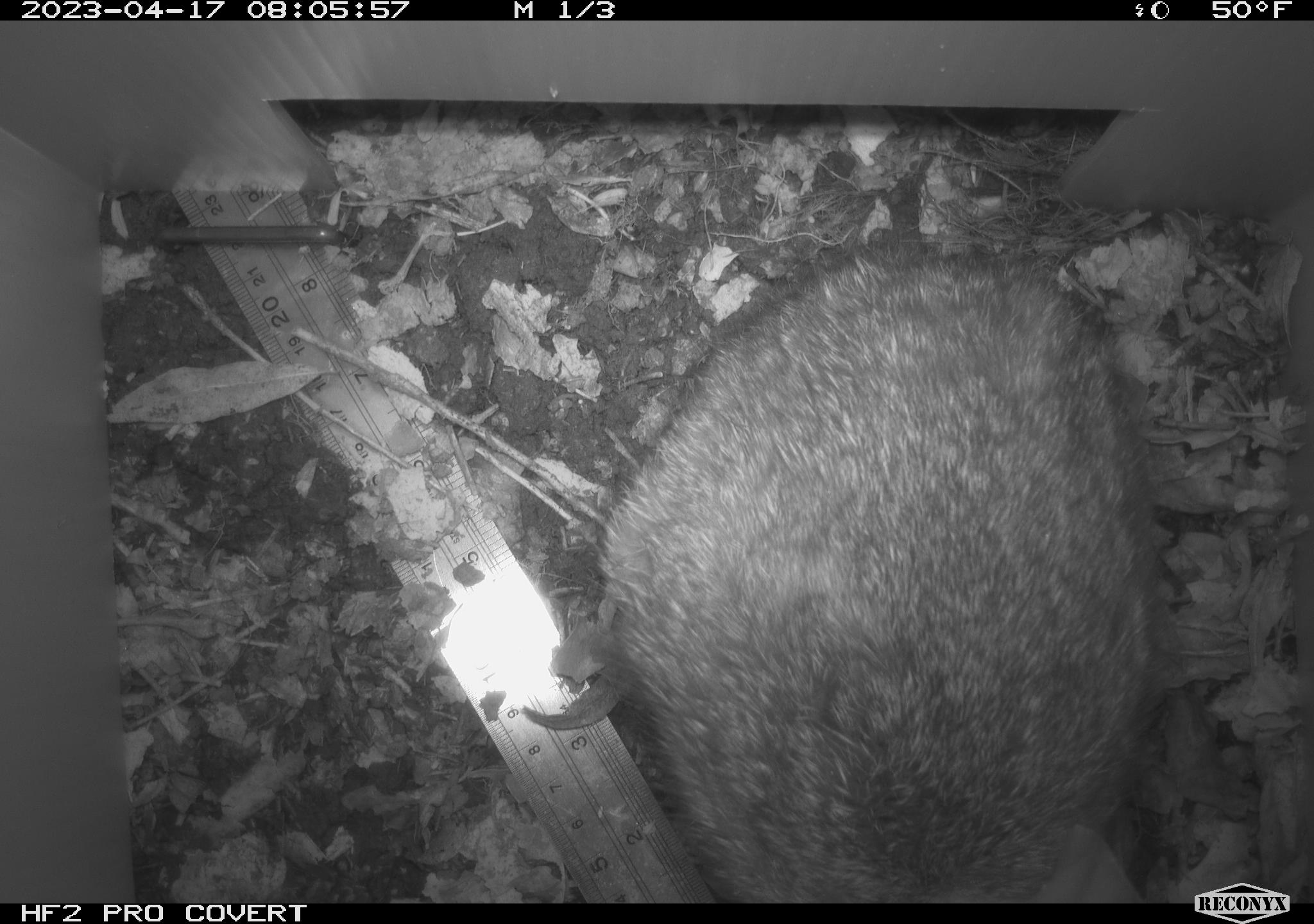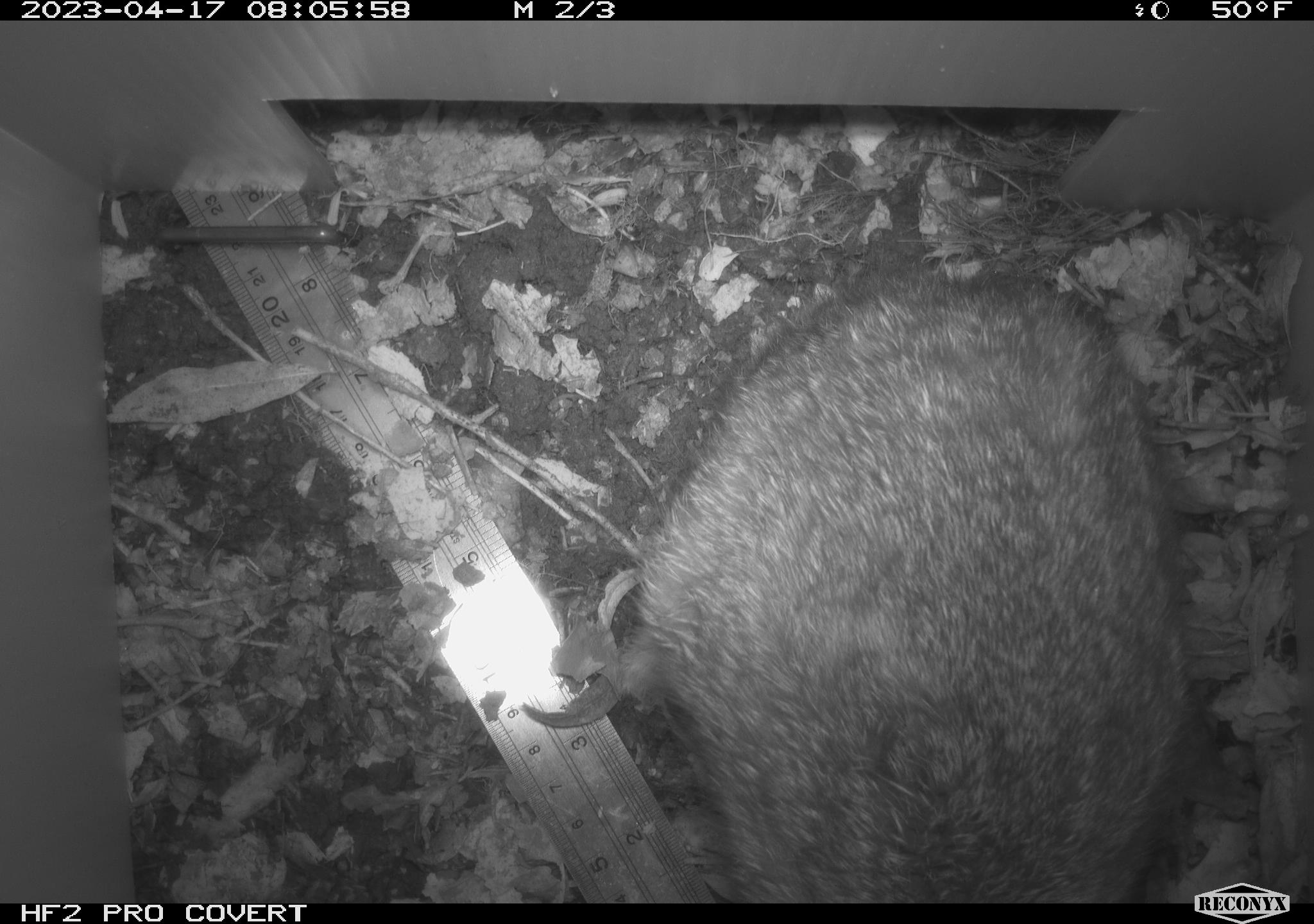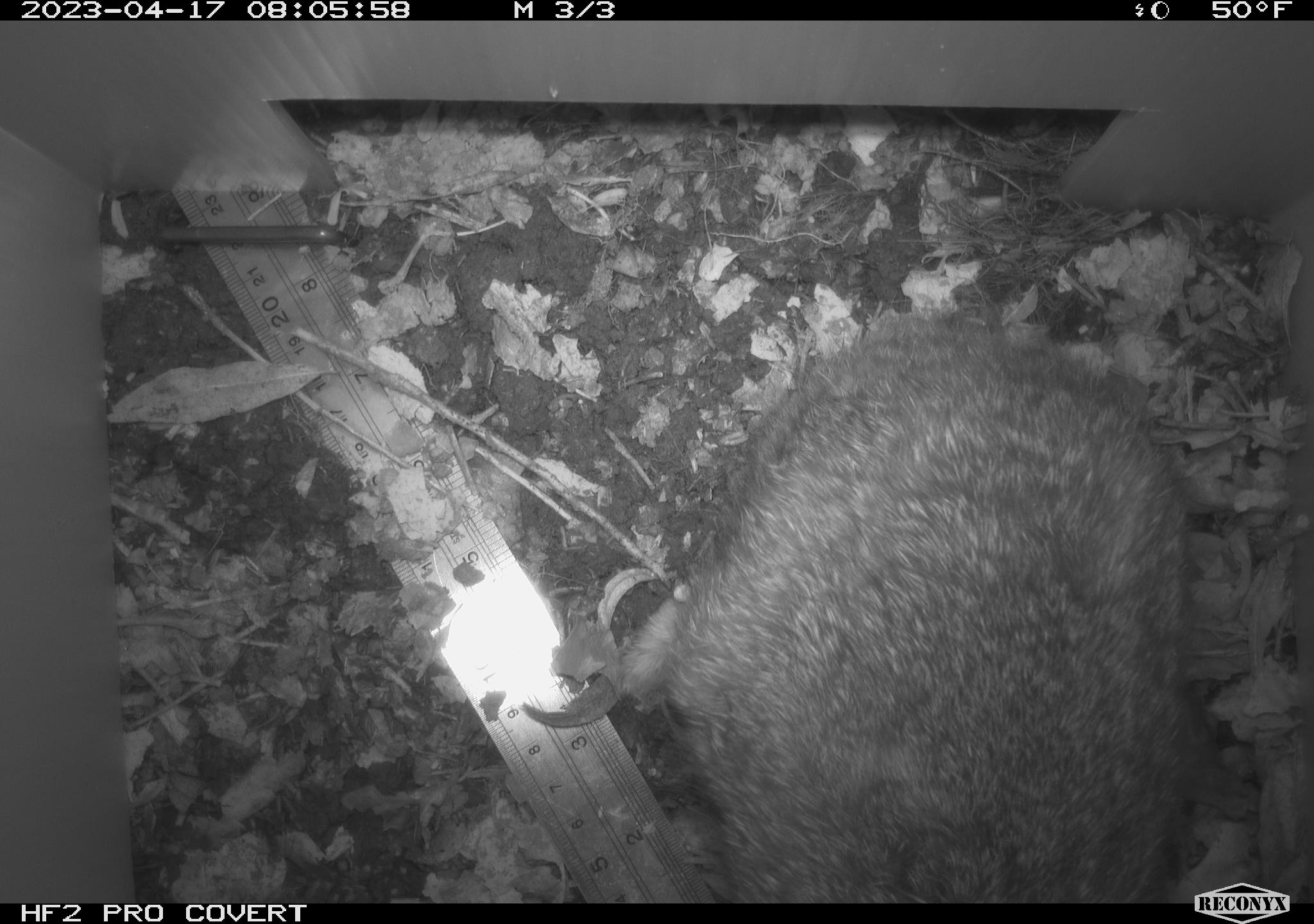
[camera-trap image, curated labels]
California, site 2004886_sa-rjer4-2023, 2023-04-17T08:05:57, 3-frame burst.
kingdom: Animalia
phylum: Chordata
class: Mammalia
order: Lagomorpha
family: Leporidae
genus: Sylvilagus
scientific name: Sylvilagus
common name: cottontail rabbits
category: sylvilagus species